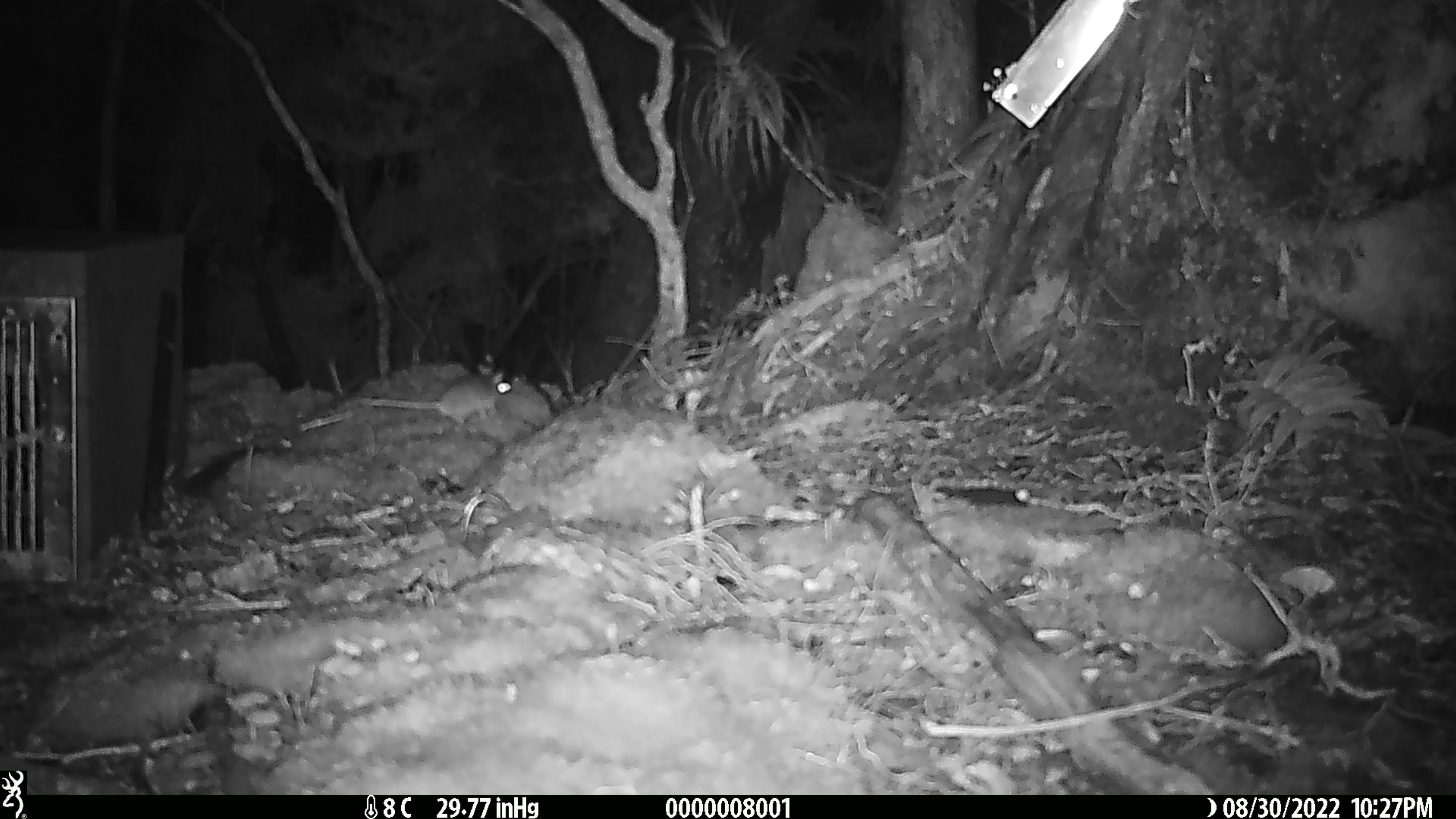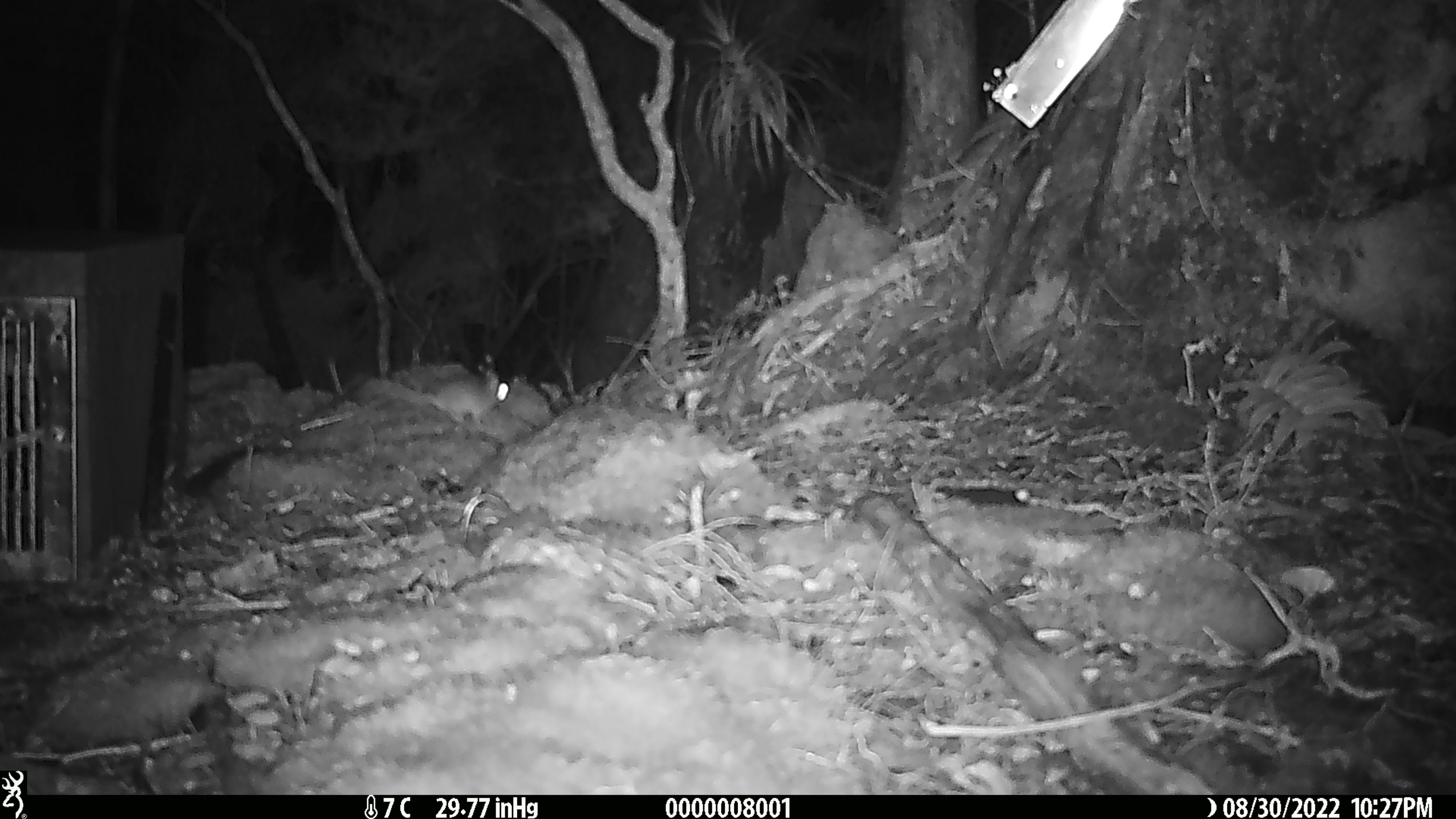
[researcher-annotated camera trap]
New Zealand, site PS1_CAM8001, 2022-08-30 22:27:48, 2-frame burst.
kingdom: Animalia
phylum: Chordata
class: Mammalia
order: Rodentia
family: Muridae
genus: Mus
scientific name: Mus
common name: mouse